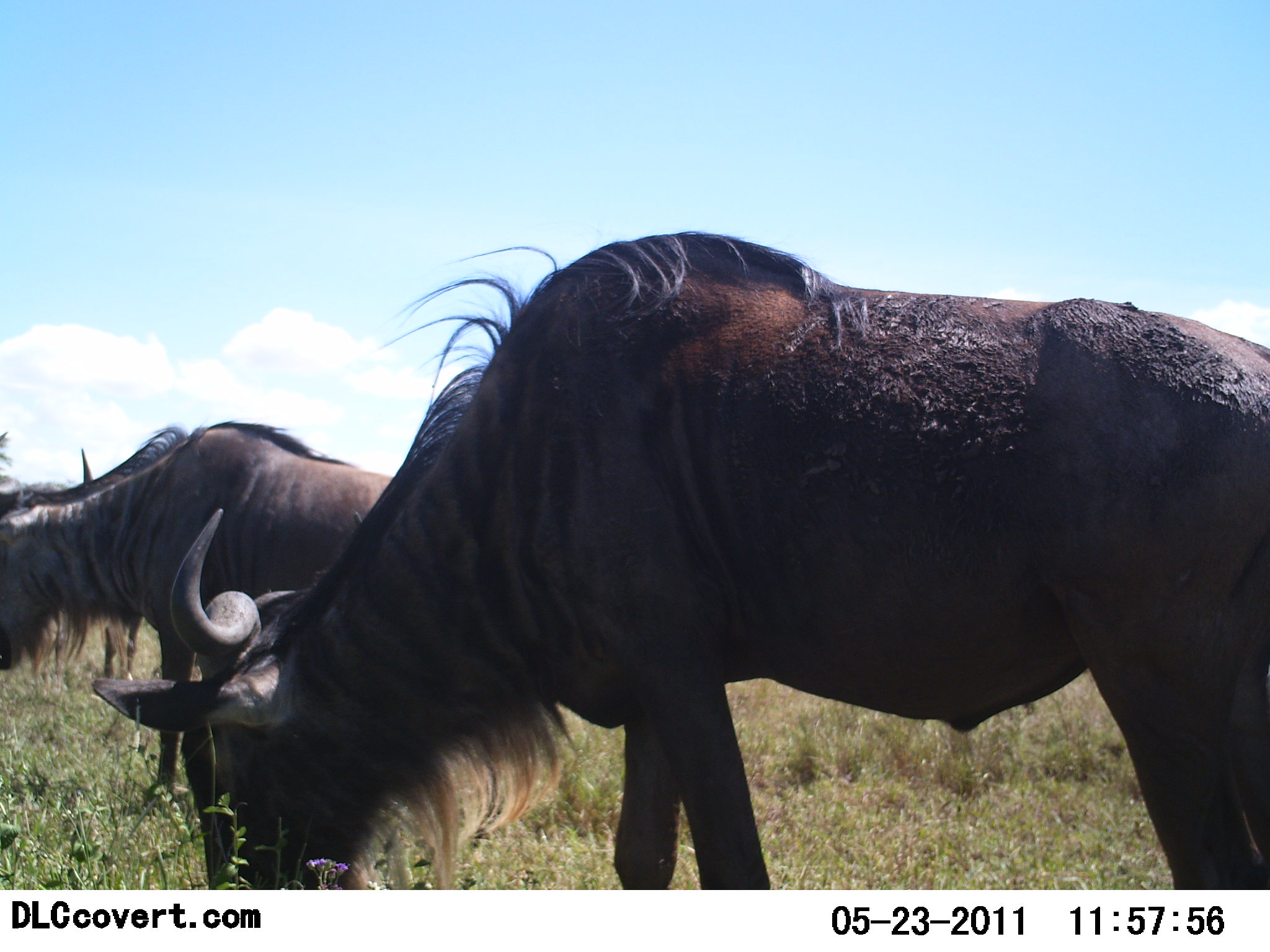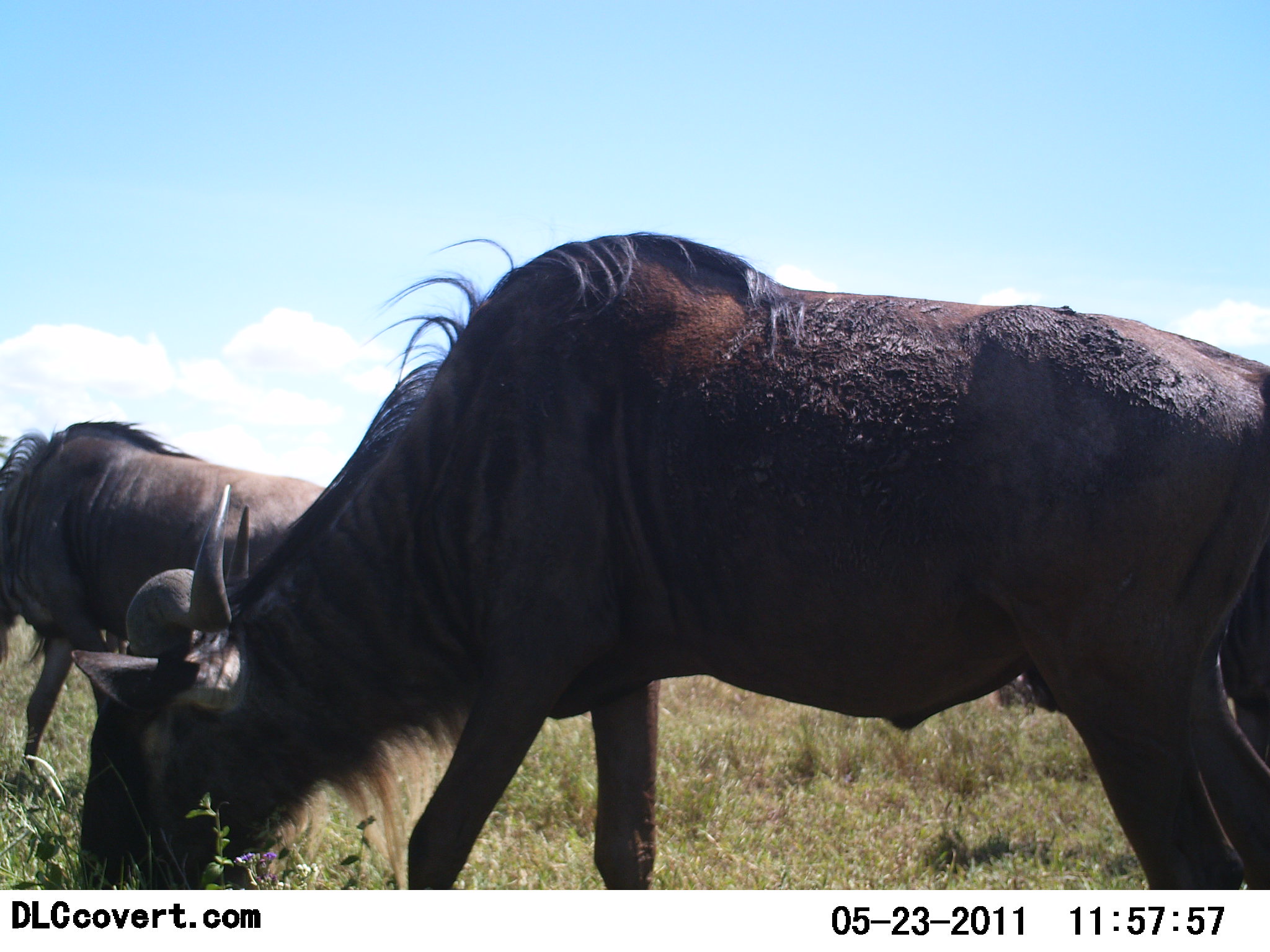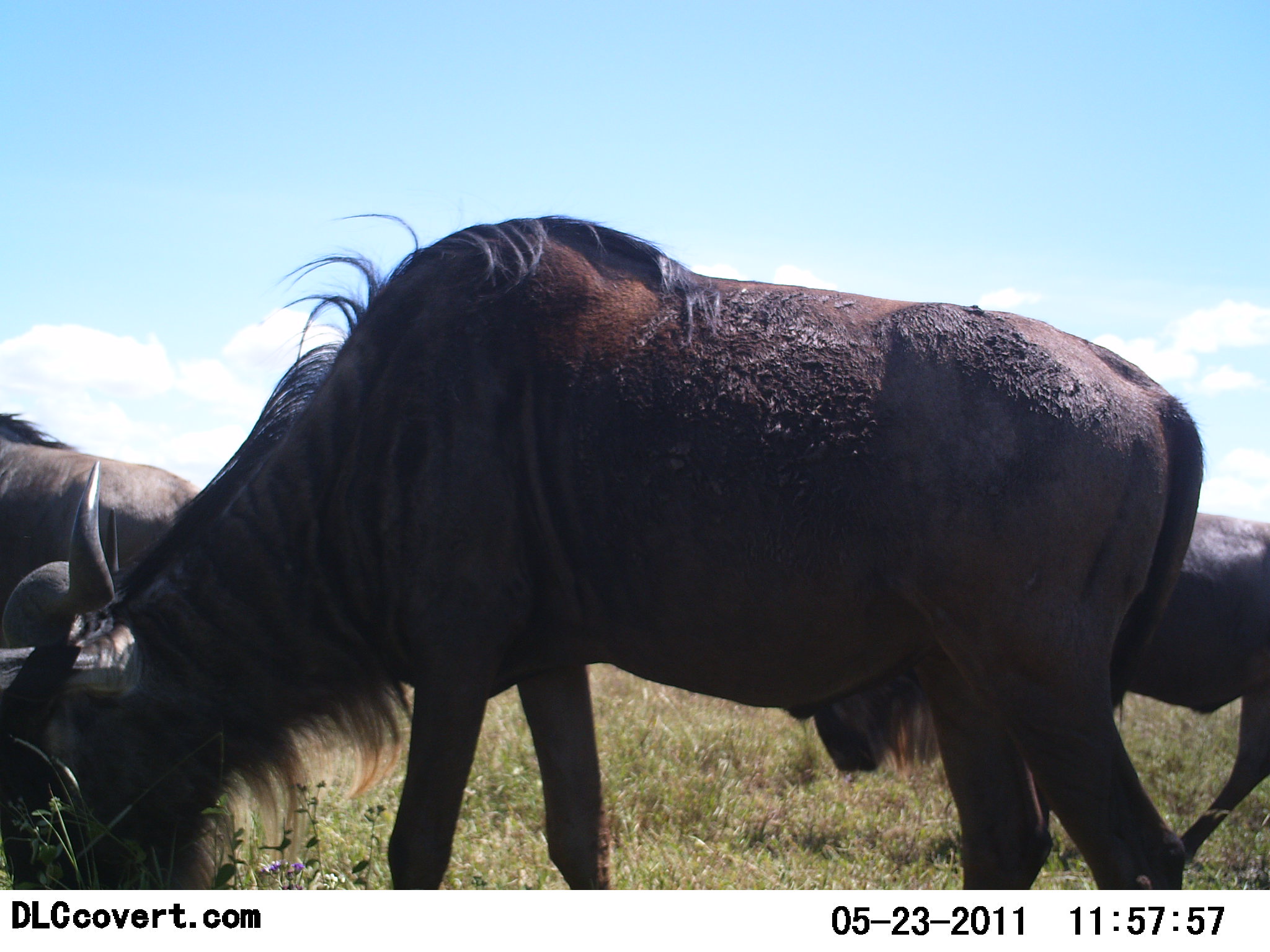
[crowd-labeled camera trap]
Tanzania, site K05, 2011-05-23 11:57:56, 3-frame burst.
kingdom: Animalia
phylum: Chordata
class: Mammalia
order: Artiodactyla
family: Bovidae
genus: Connochaetes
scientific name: Connochaetes taurinus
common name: blue wildebeest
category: wildebeest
Wildebeest (blue wildebeest) (Connochaetes taurinus), count 3. Behavior (volunteer vote fractions): standing 10%, resting 0%, moving 50%, interacting 0%. Young present (vote fraction): 0%. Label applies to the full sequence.